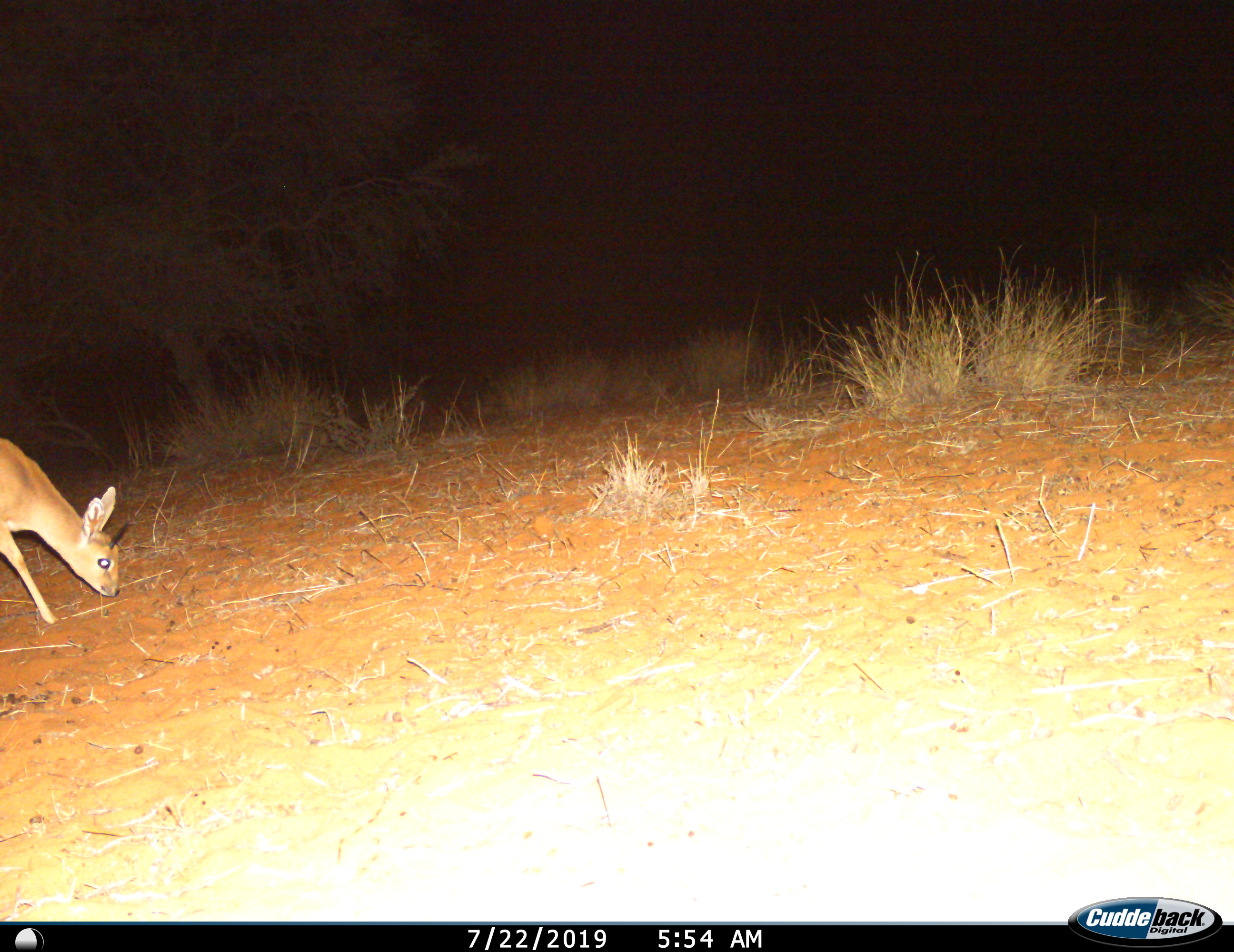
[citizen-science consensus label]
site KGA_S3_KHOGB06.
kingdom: Animalia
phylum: Chordata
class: Mammalia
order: Artiodactyla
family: Bovidae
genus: Raphicerus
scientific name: Raphicerus campestris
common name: steenbok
Steenbok (Raphicerus campestris), count 1. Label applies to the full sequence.